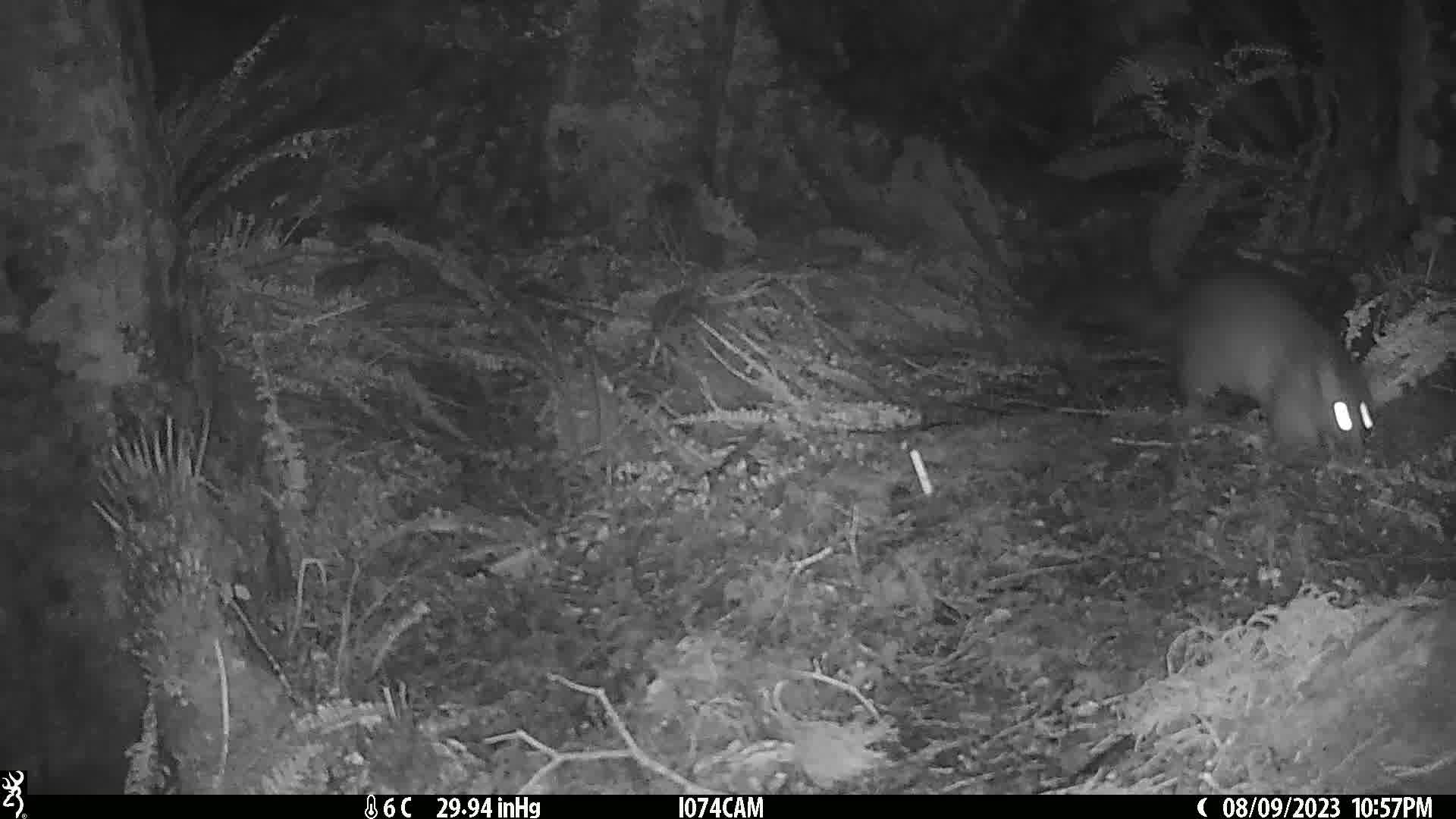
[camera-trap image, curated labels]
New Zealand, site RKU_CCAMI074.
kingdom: Animalia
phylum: Chordata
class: Mammalia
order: Diprotodontia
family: Phalangeridae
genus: Trichosurus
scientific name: Trichosurus vulpecula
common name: common brushtail possum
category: possum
Possum (common brushtail possum) (Trichosurus vulpecula).